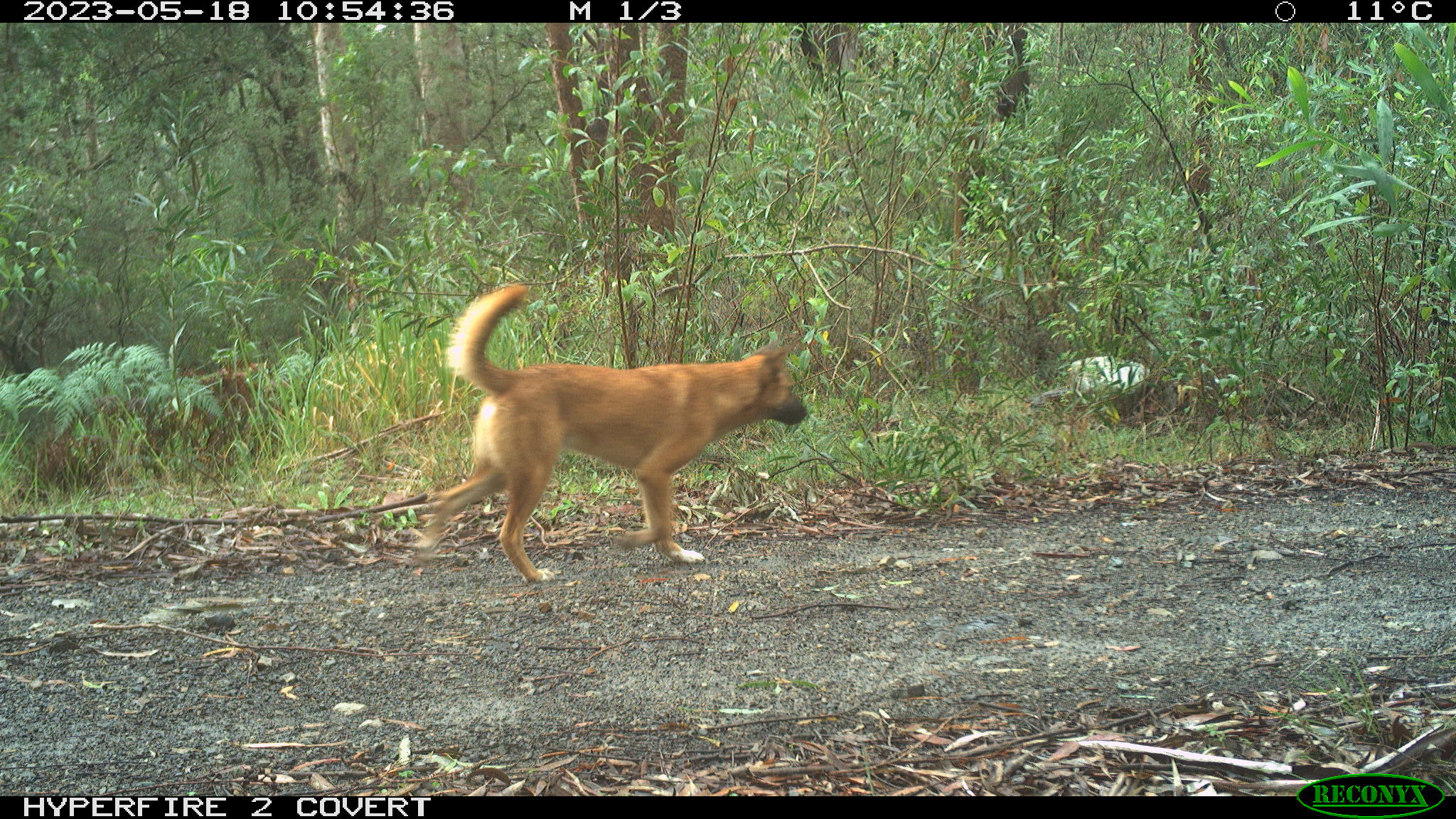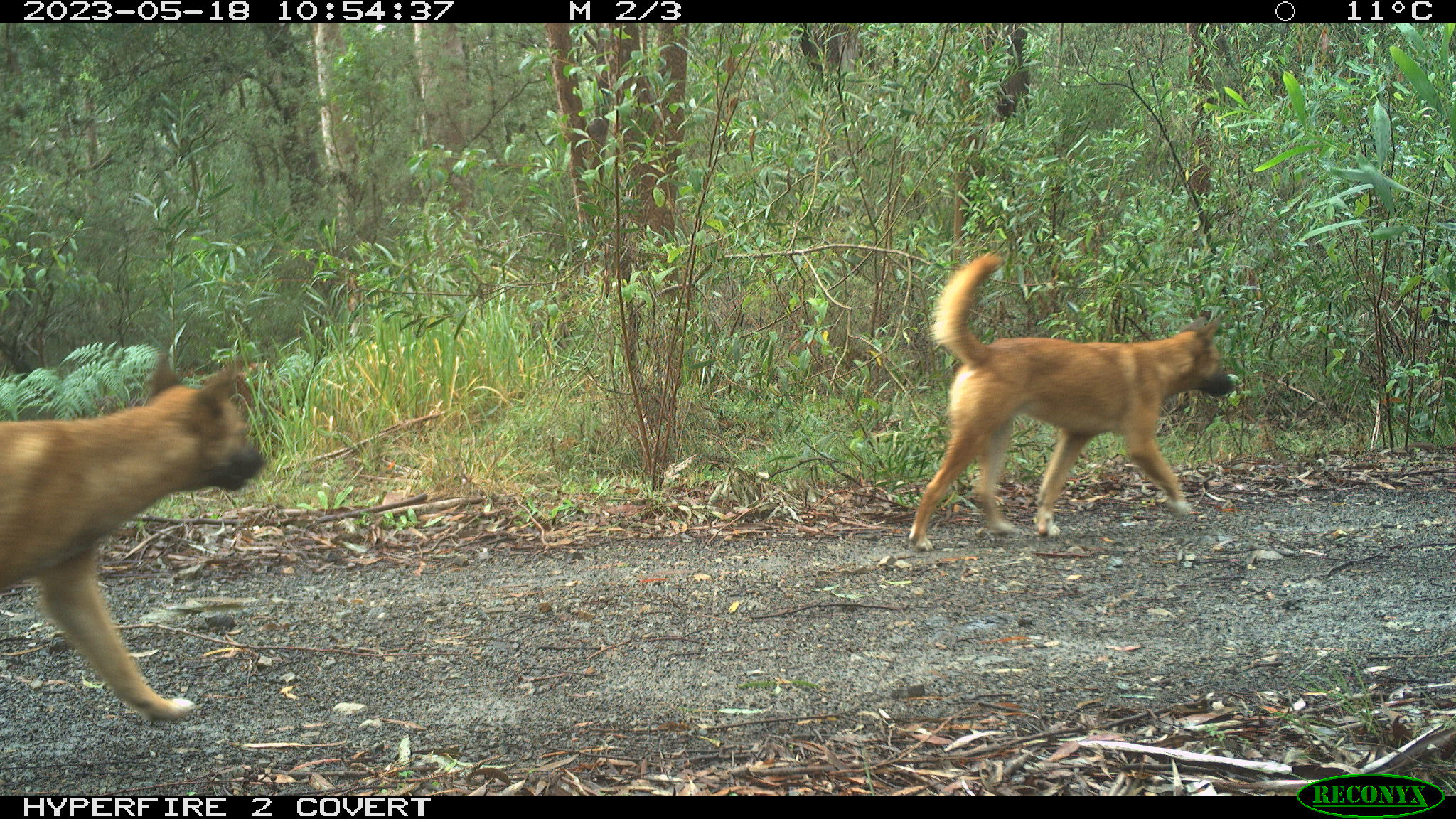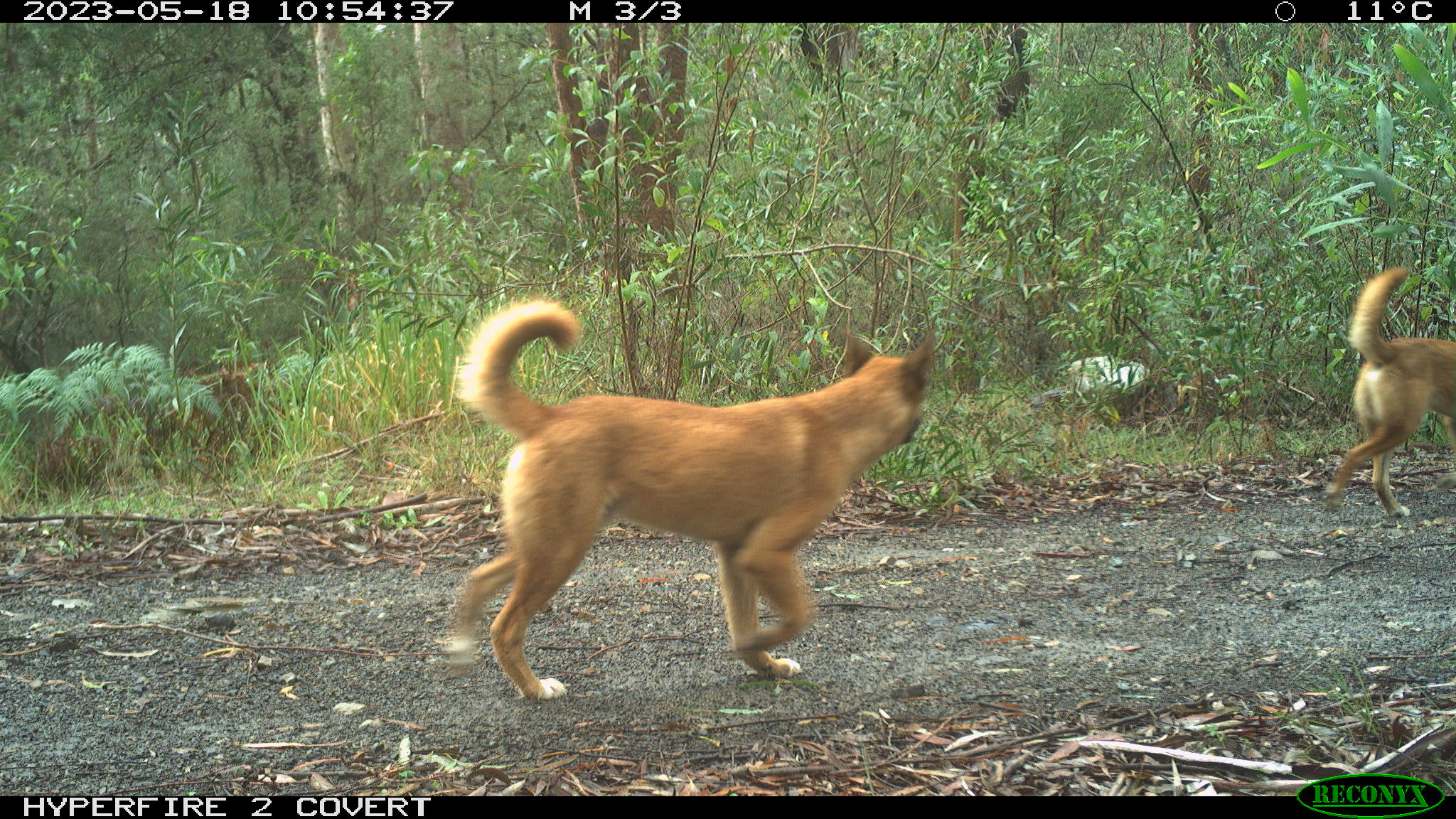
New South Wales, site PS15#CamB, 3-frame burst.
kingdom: Animalia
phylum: Chordata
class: Mammalia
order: Carnivora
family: Canidae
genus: Canis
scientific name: Canis familiaris dingo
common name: dingo